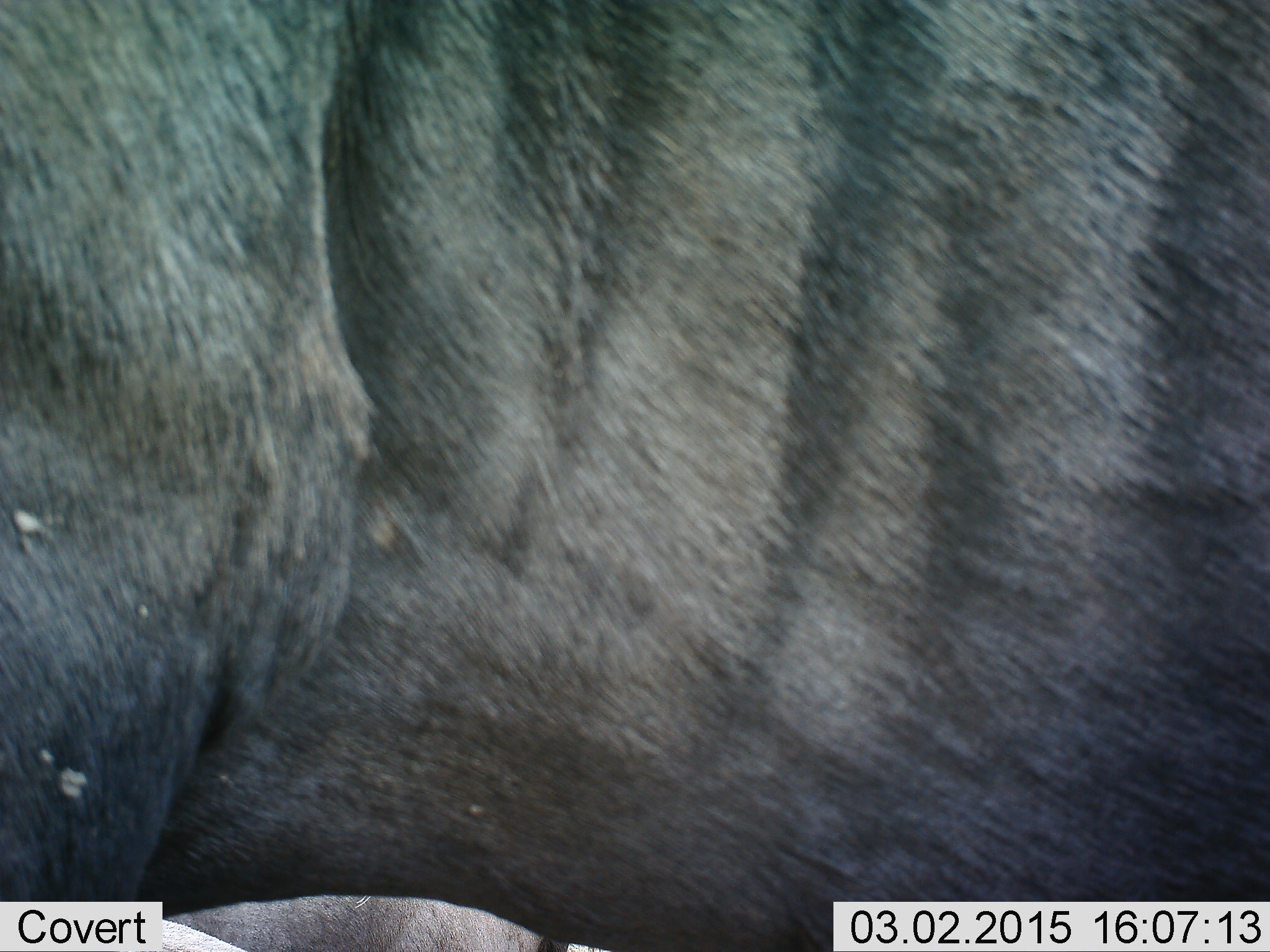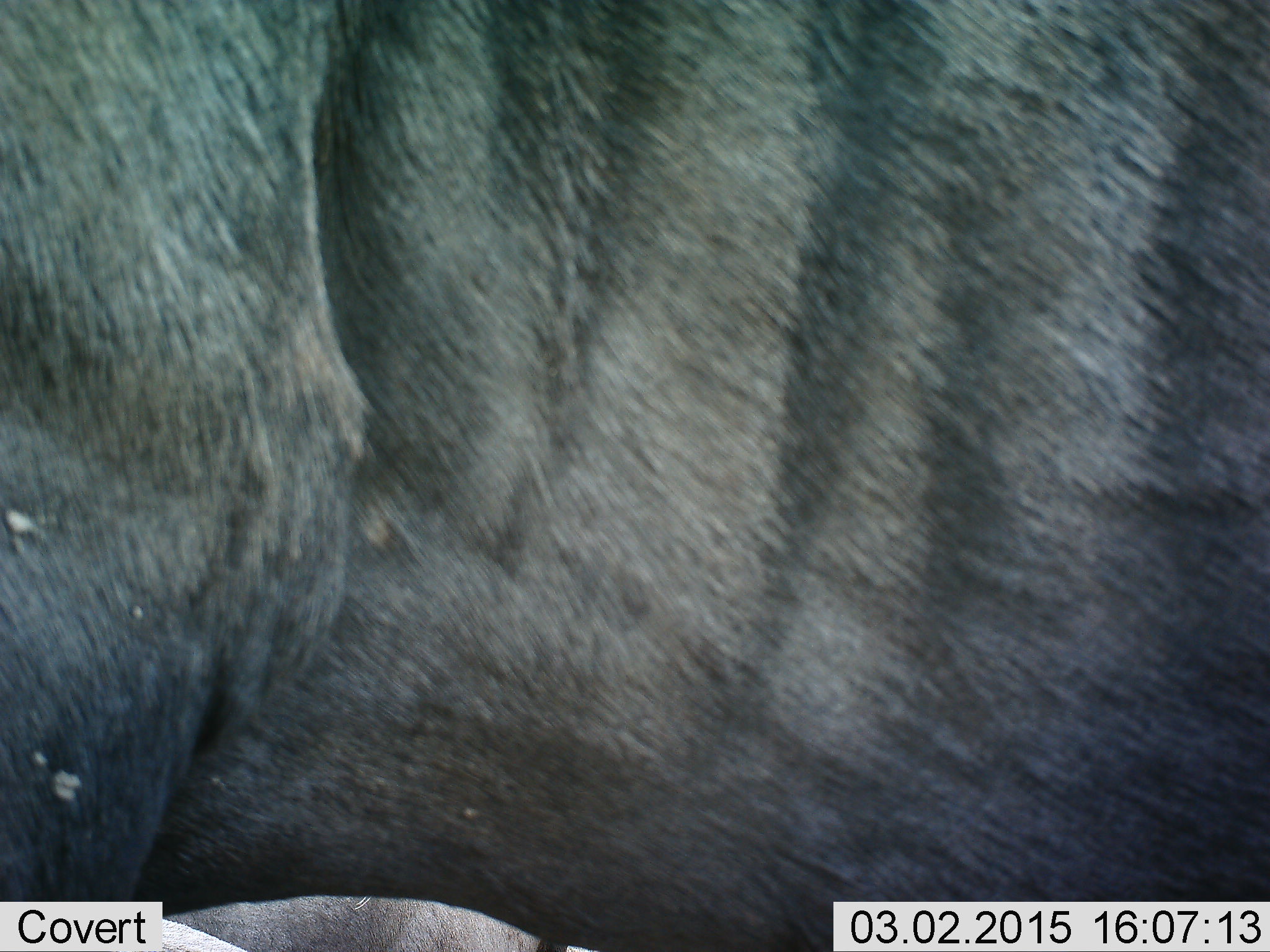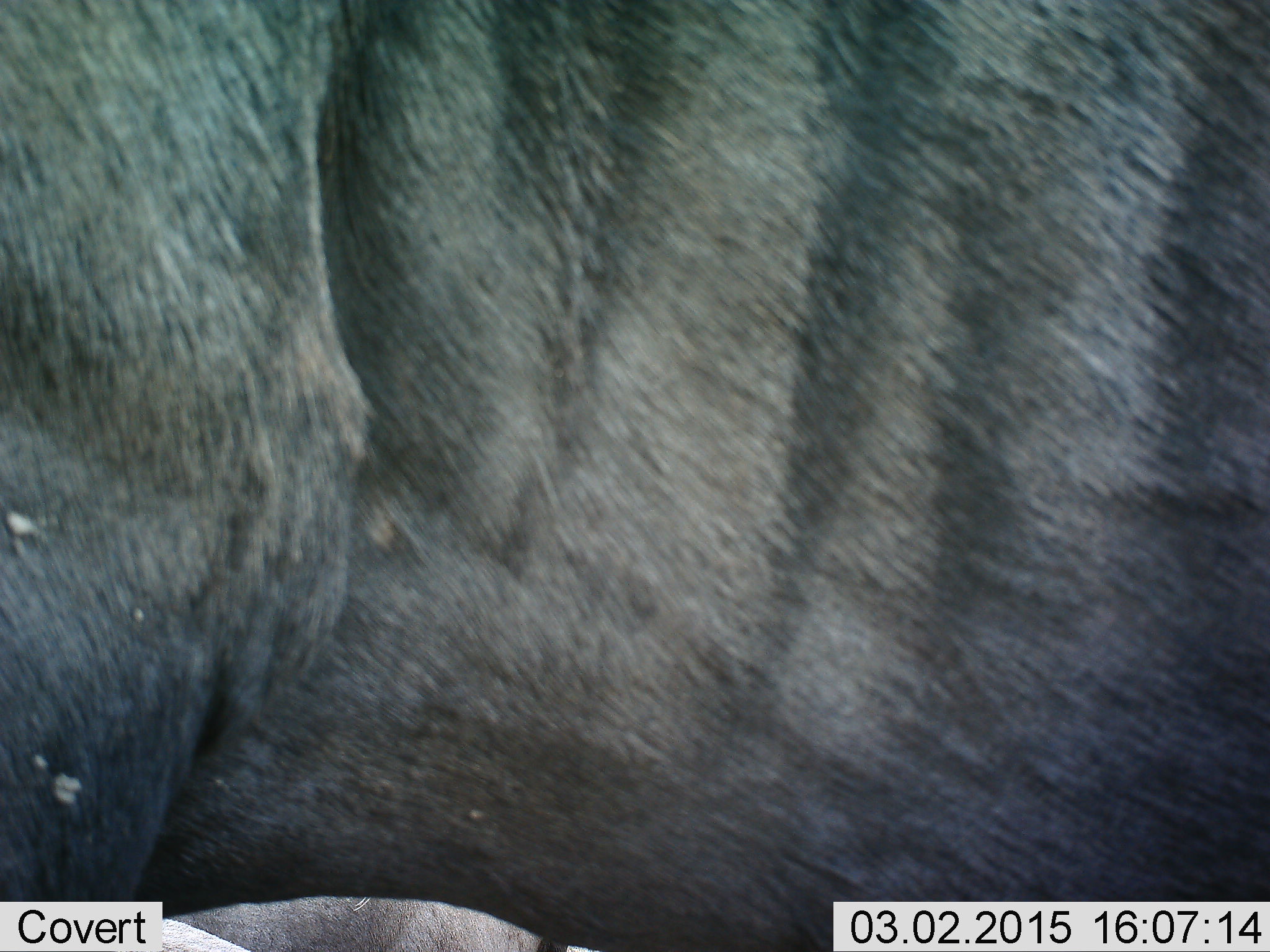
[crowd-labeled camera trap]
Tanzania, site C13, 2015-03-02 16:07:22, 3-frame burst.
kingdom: Animalia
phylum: Chordata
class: Mammalia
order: Artiodactyla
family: Bovidae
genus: Connochaetes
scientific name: Connochaetes taurinus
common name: blue wildebeest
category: wildebeest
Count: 1.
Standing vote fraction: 100%.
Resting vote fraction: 0%.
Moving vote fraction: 0%.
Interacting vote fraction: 0%.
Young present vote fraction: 0%.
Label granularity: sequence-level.